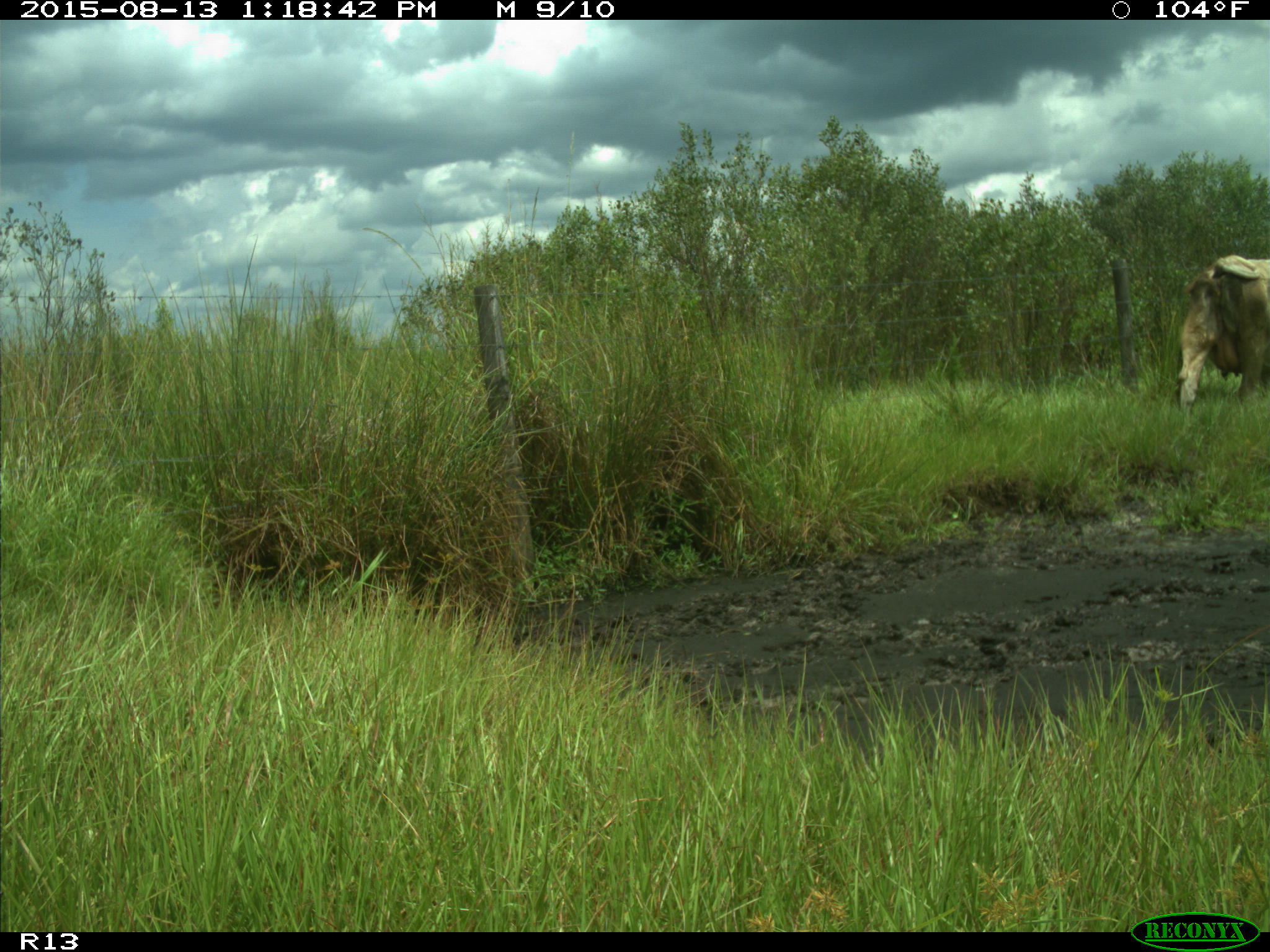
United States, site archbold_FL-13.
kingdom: Animalia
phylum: Chordata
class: Mammalia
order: Artiodactyla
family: Bovidae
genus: Bos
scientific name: Bos taurus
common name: domestic cow